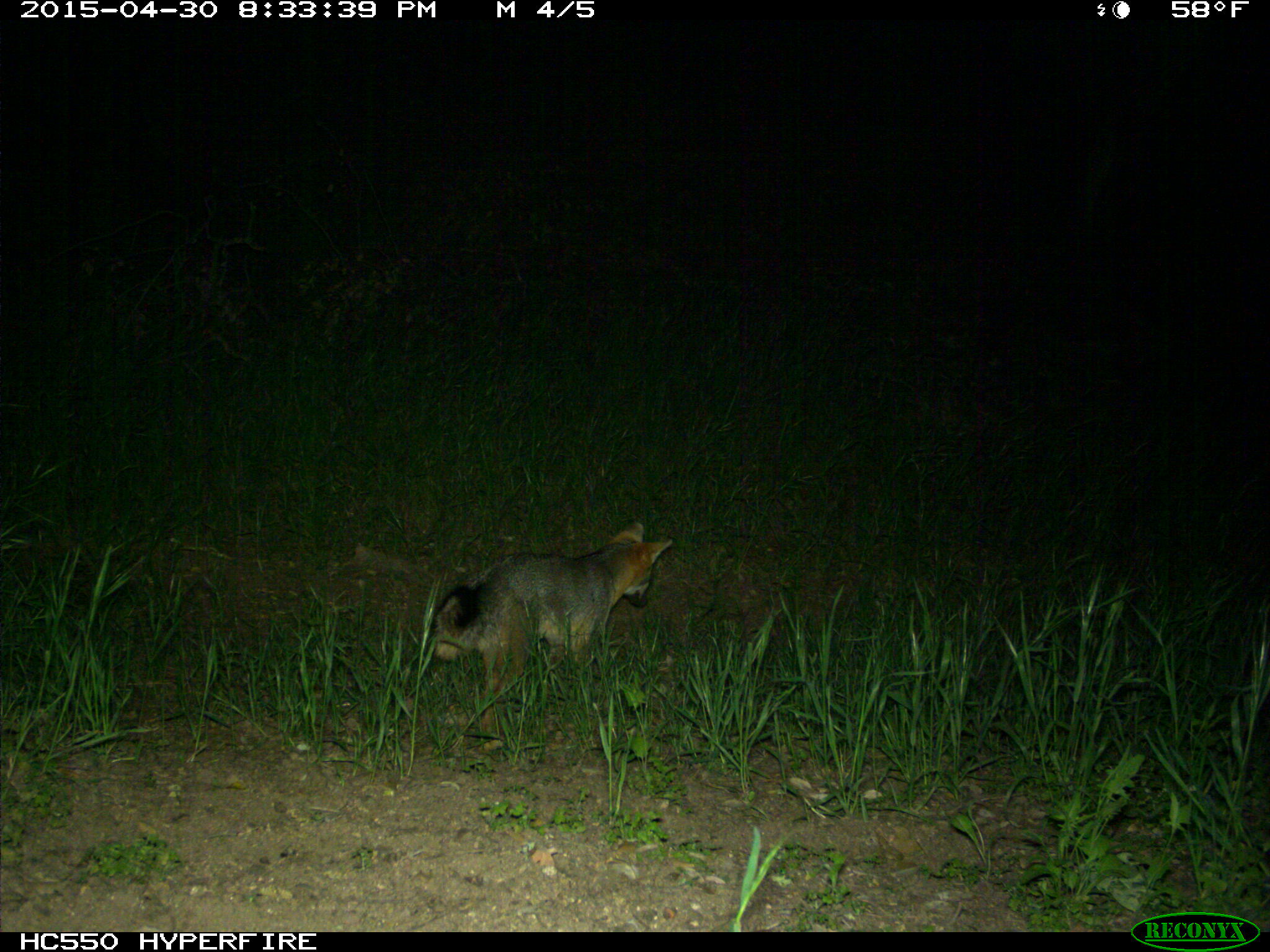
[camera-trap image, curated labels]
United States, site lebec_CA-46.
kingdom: Animalia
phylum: Chordata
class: Mammalia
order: Carnivora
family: Canidae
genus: Urocyon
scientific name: Urocyon cinereoargenteus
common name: gray fox